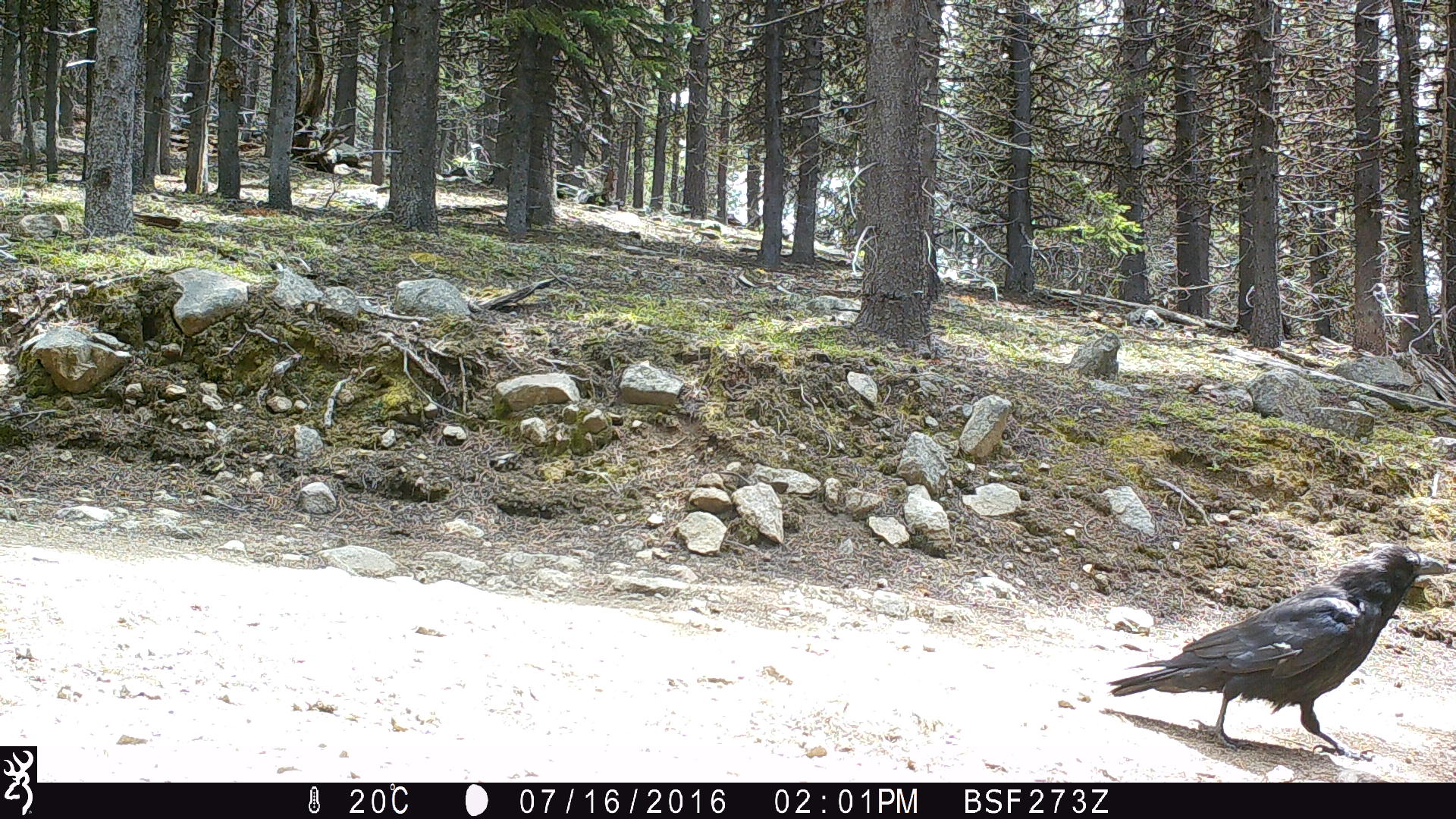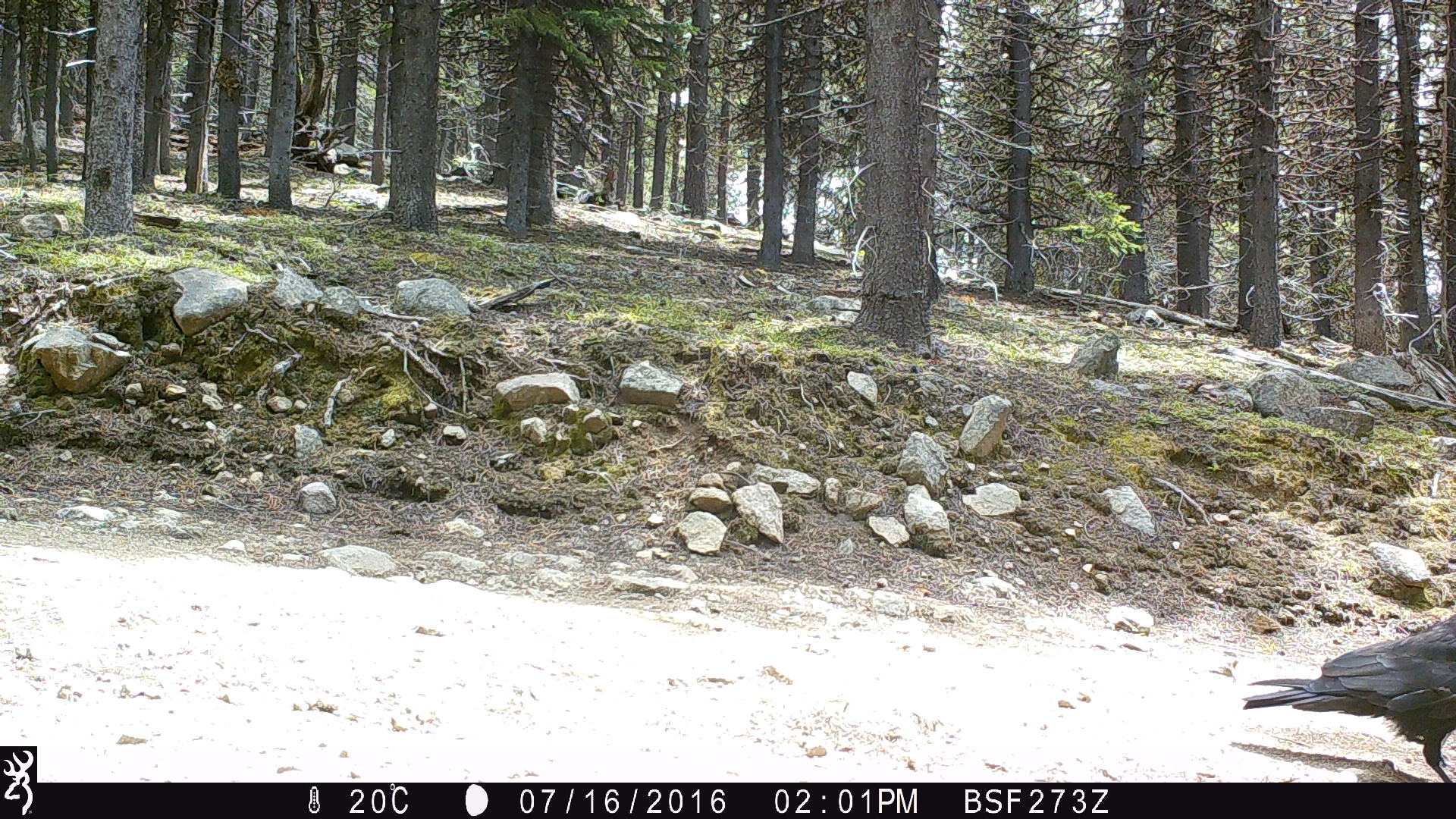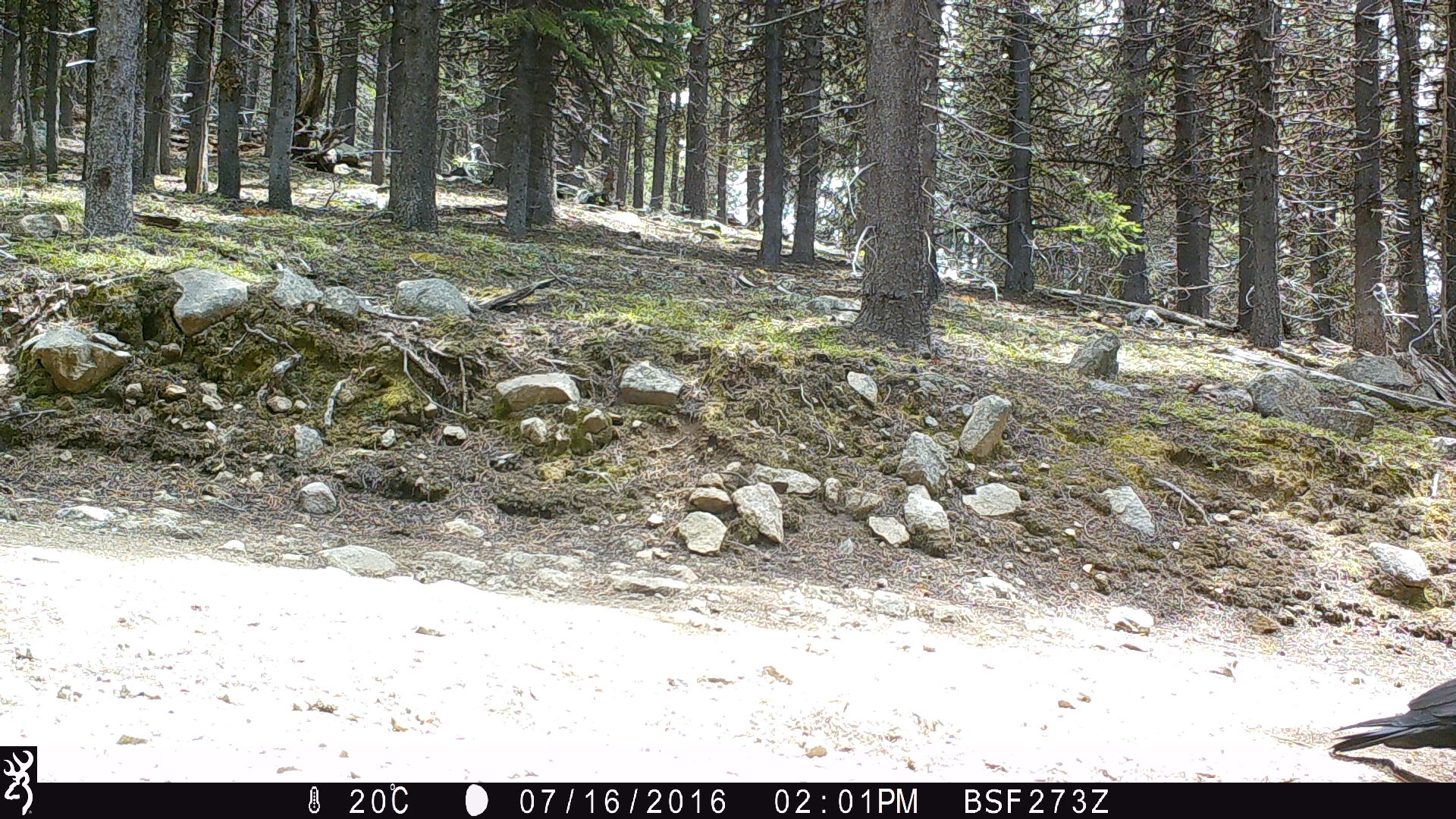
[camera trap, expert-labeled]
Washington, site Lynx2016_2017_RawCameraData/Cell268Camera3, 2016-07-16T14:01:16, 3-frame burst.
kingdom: Animalia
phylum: Chordata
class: Aves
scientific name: Aves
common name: birds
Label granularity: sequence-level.